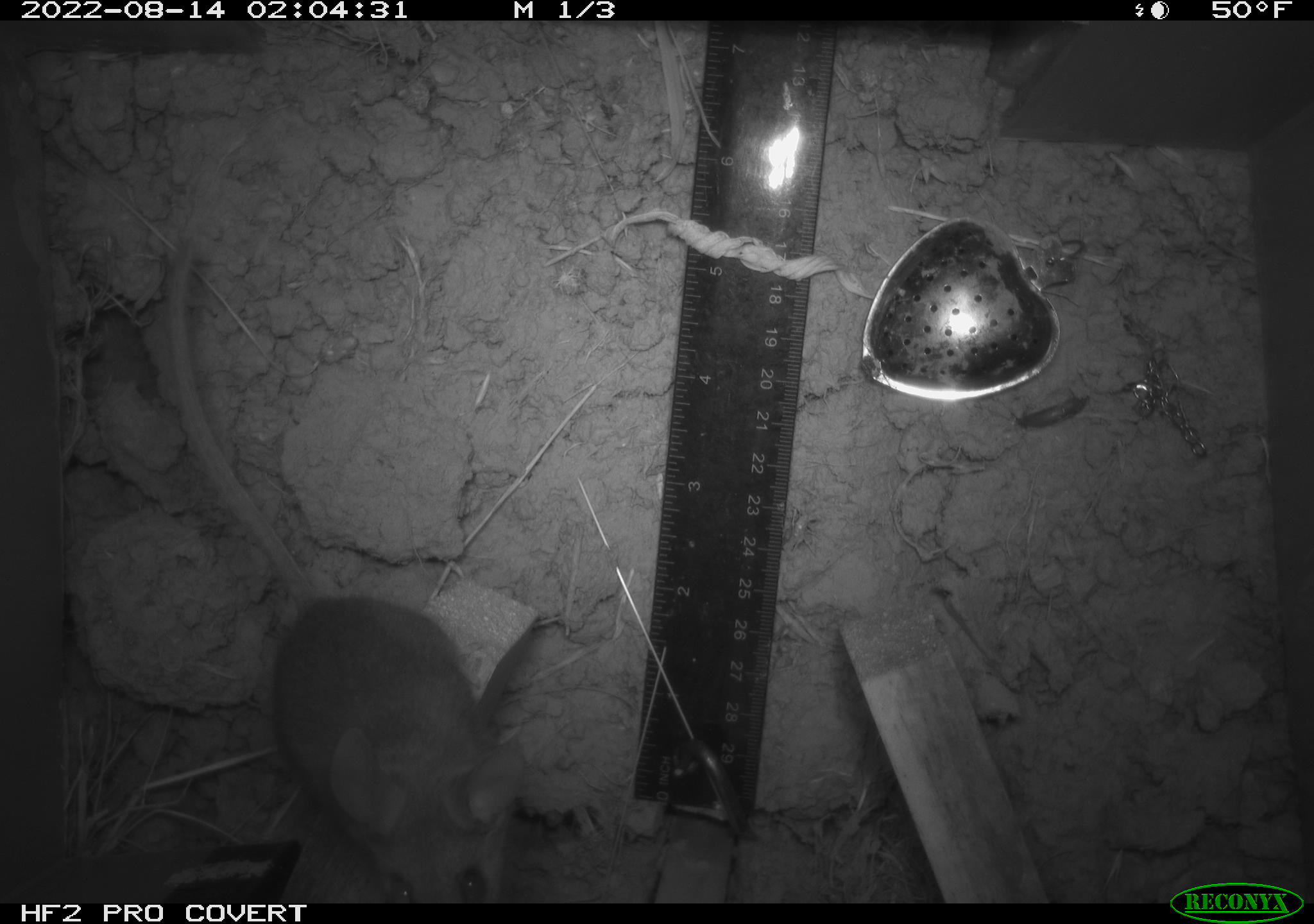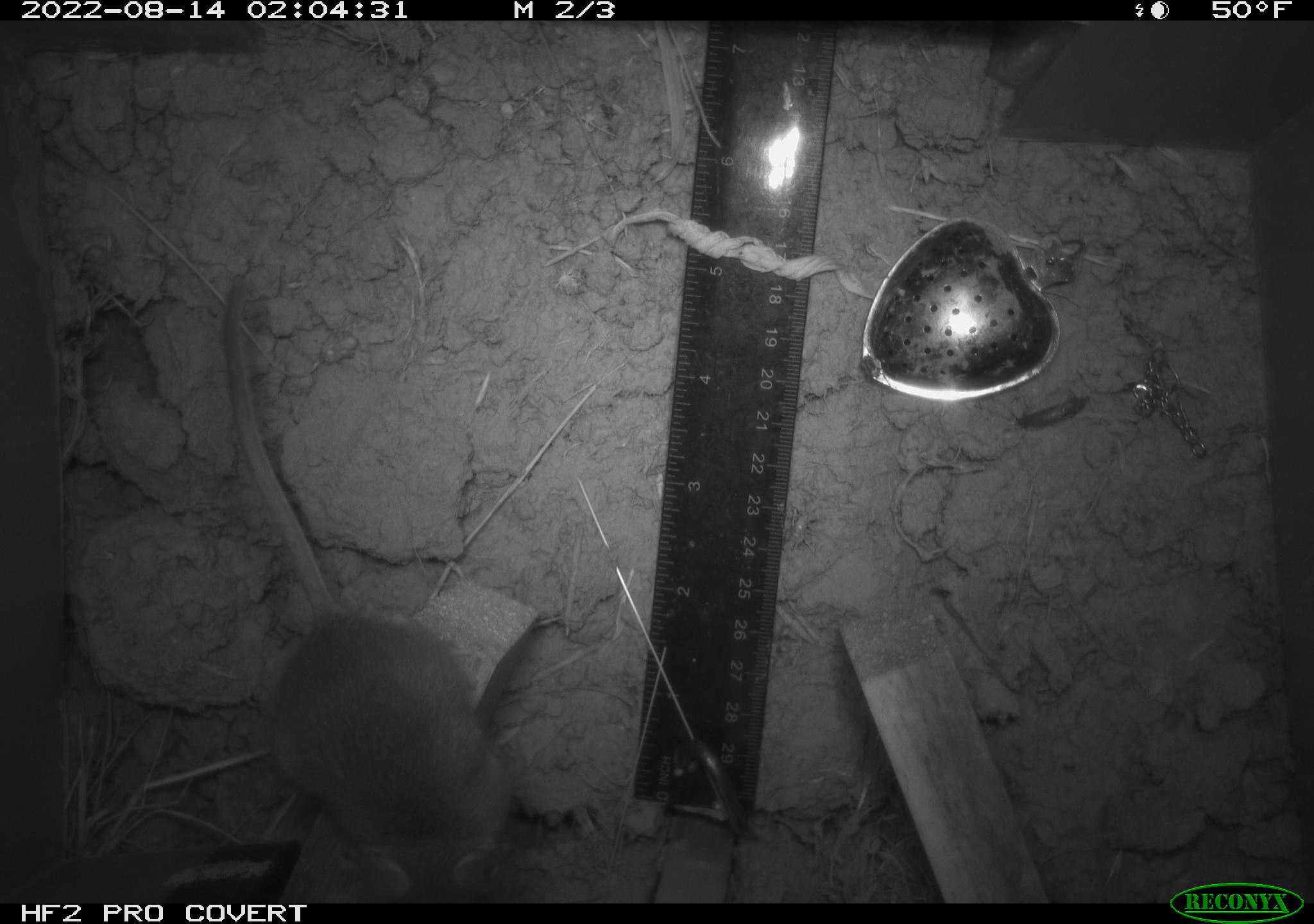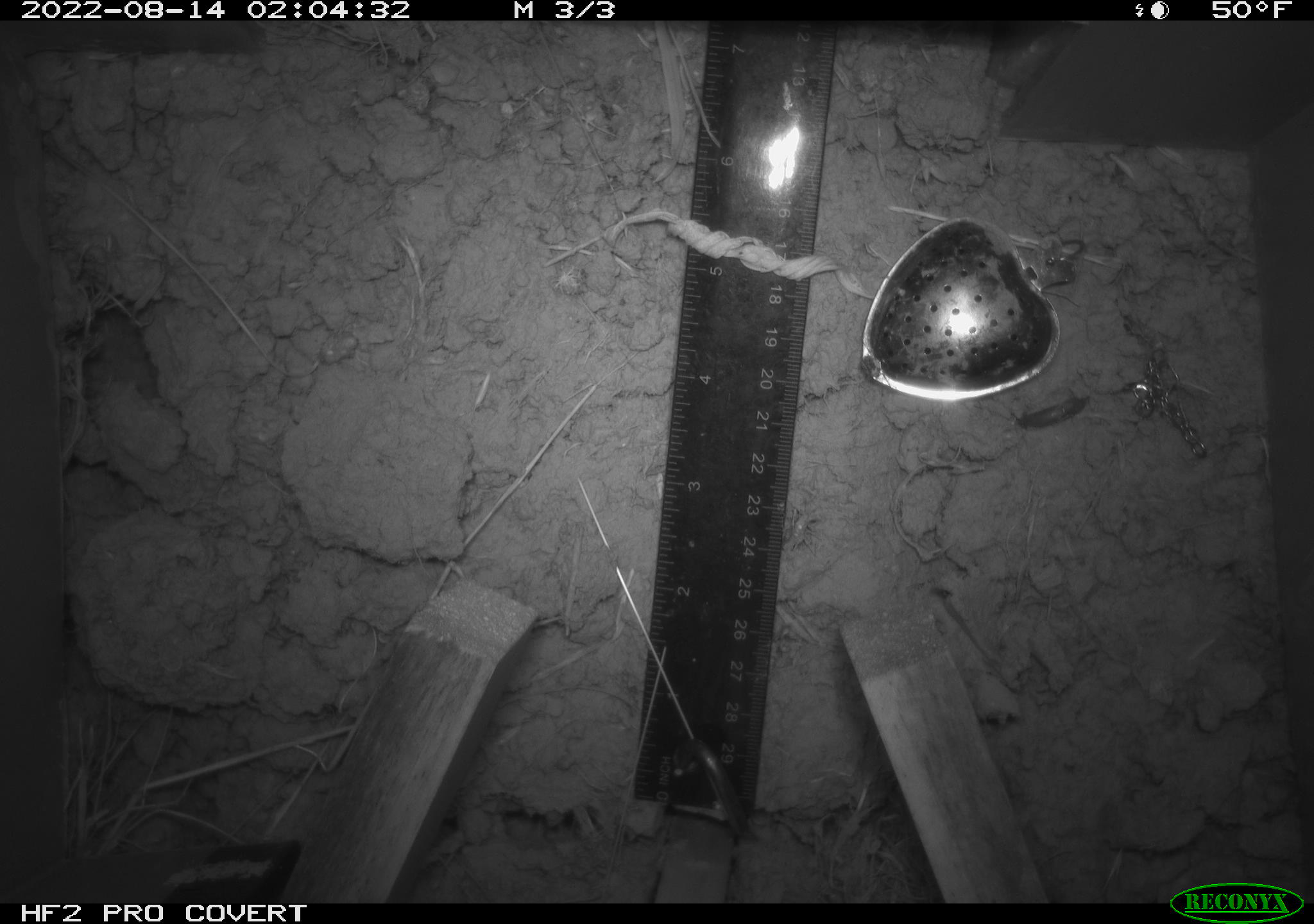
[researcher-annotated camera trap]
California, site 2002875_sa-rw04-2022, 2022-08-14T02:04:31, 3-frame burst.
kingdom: Animalia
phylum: Chordata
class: Mammalia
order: Rodentia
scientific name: Rodentia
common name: mouse species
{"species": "mouse species (Rodentia)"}